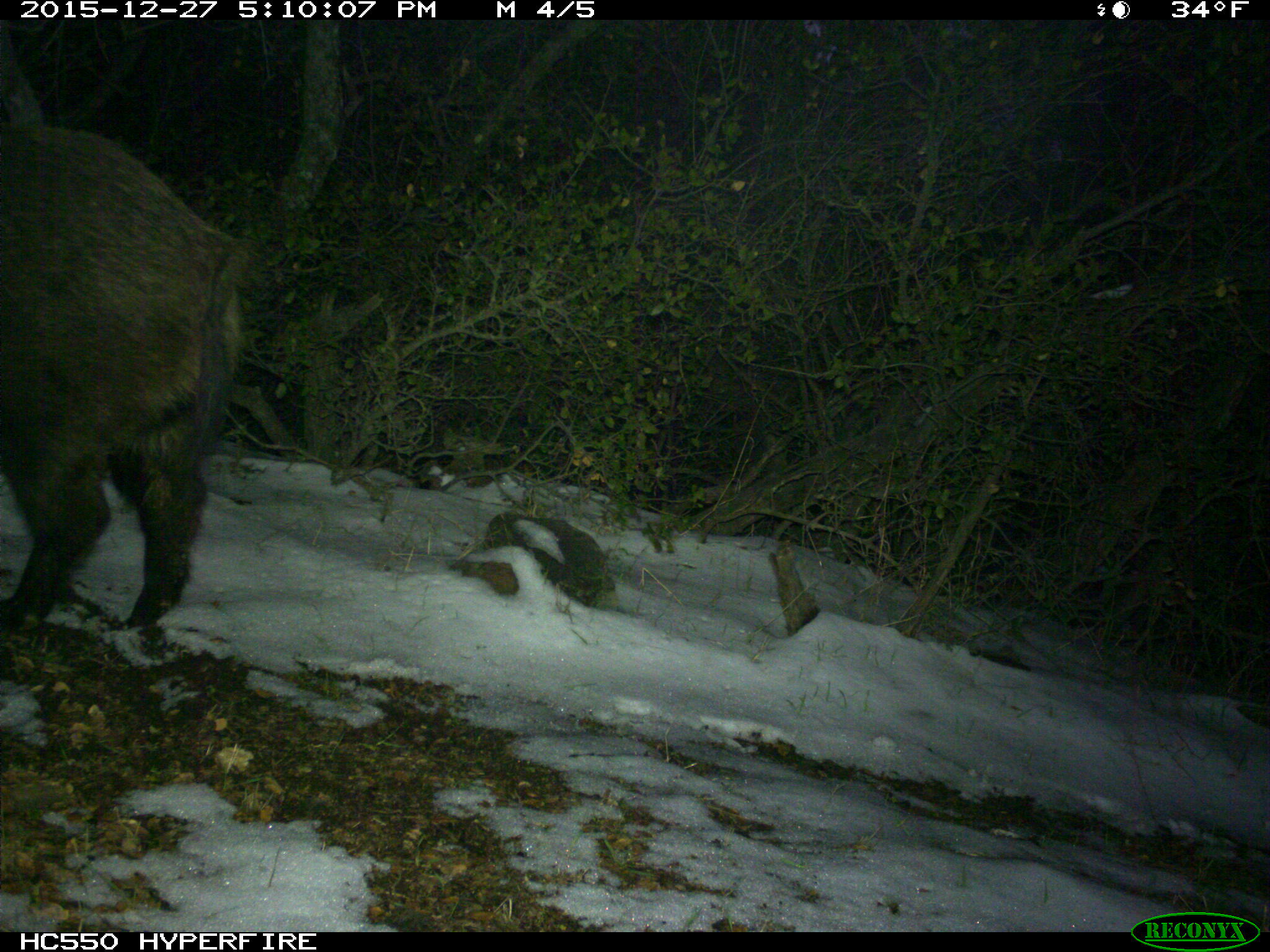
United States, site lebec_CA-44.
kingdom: Animalia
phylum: Chordata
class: Mammalia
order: Artiodactyla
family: Suidae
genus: Sus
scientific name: Sus scrofa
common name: wild boar